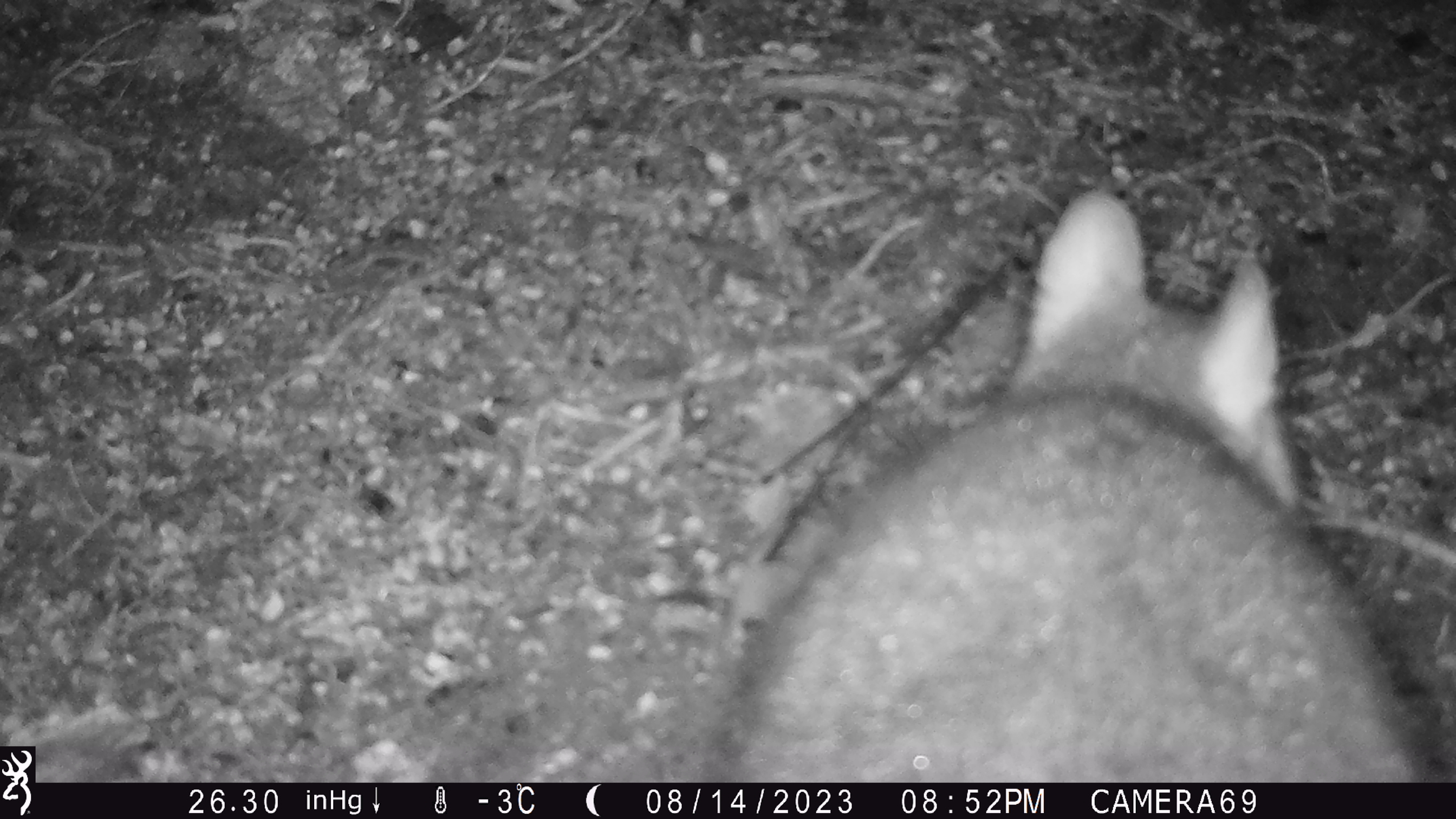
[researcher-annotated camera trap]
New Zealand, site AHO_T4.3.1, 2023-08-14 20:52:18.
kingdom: Animalia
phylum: Chordata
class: Mammalia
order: Carnivora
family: Mustelidae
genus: Mustela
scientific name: Mustela erminea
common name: stoat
Stoat (Mustela erminea).